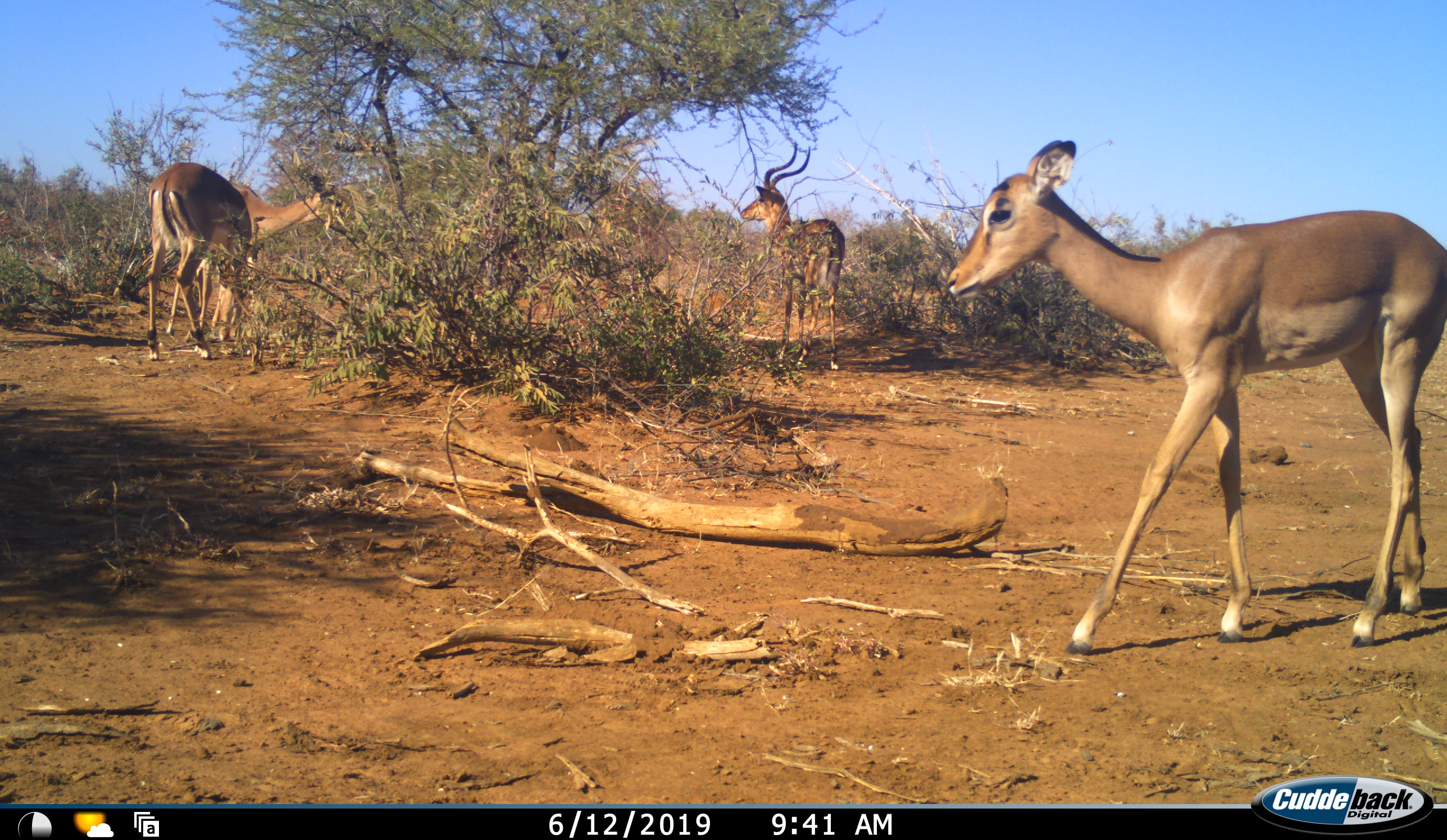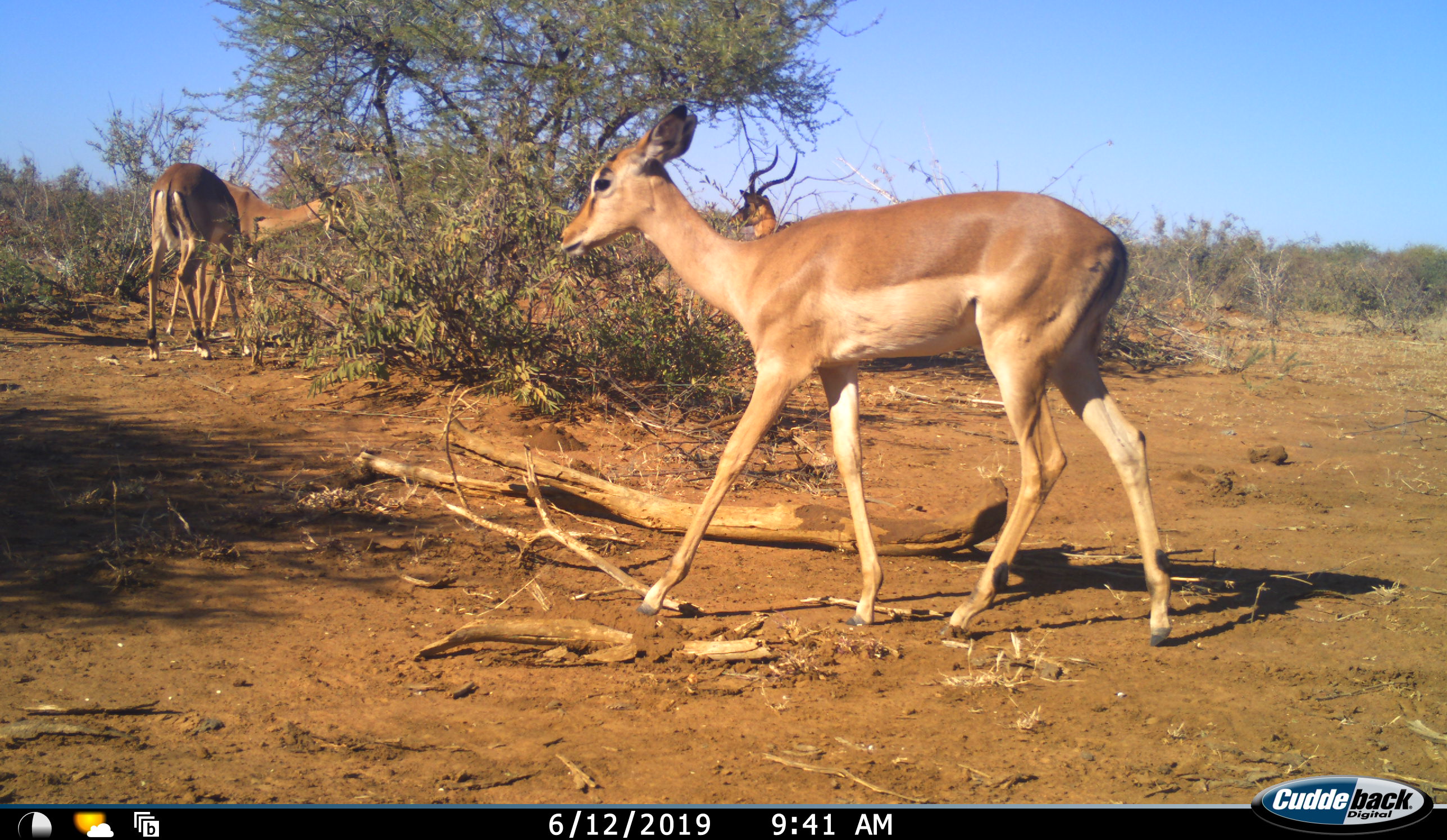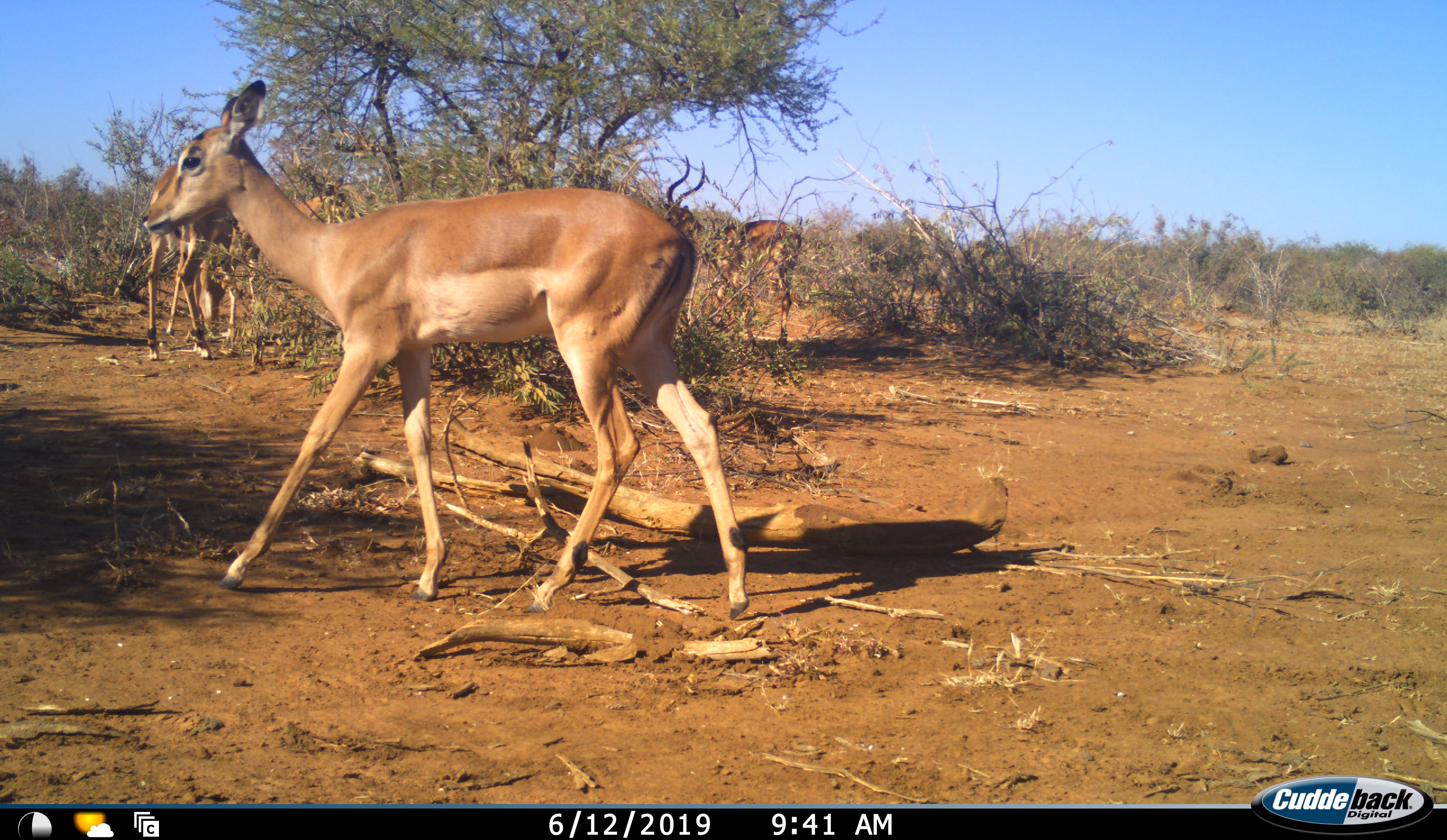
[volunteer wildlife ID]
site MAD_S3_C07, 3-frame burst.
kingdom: Animalia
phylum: Chordata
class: Mammalia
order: Artiodactyla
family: Bovidae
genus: Aepyceros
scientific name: Aepyceros melampus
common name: impala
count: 4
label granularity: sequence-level